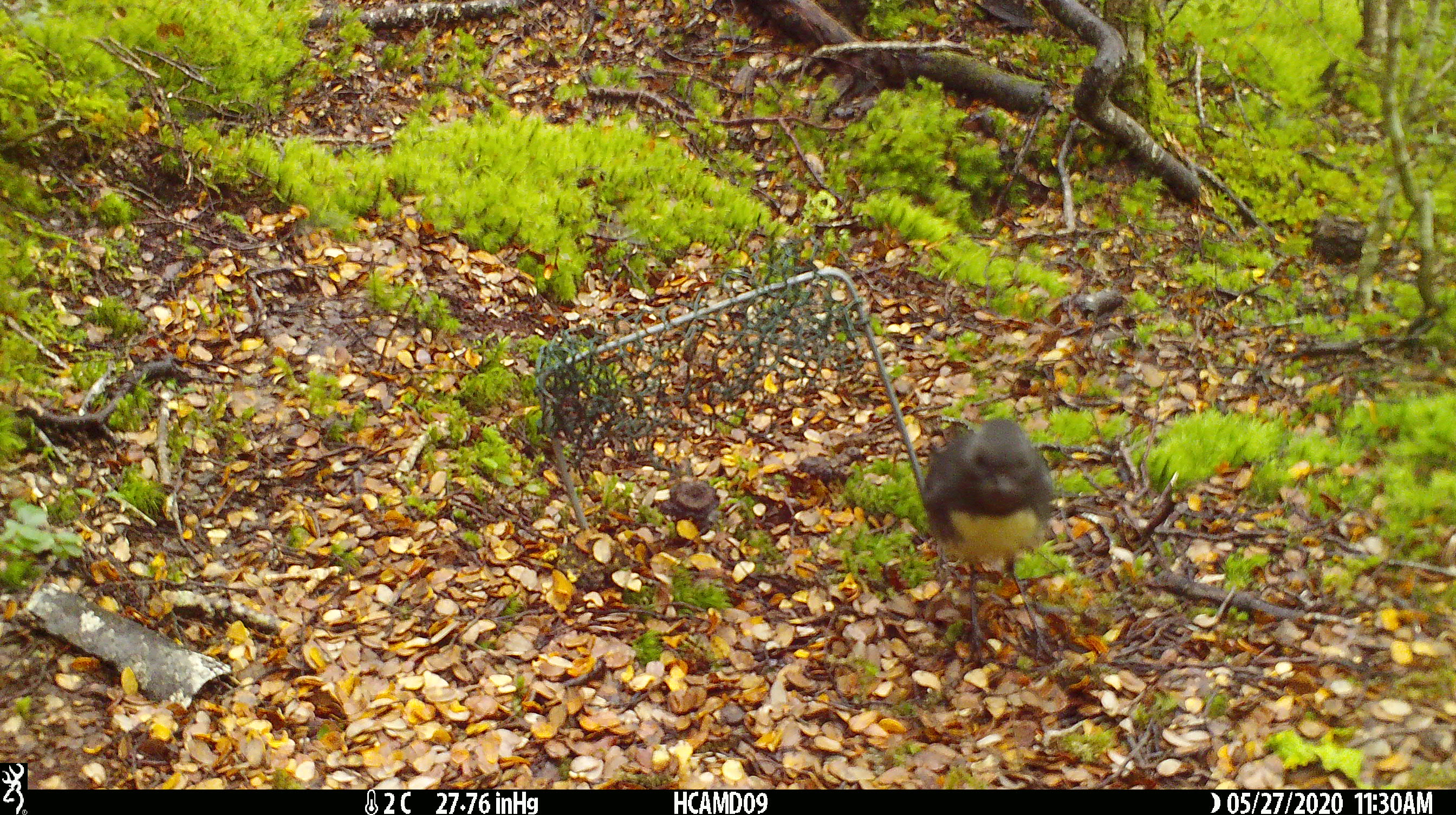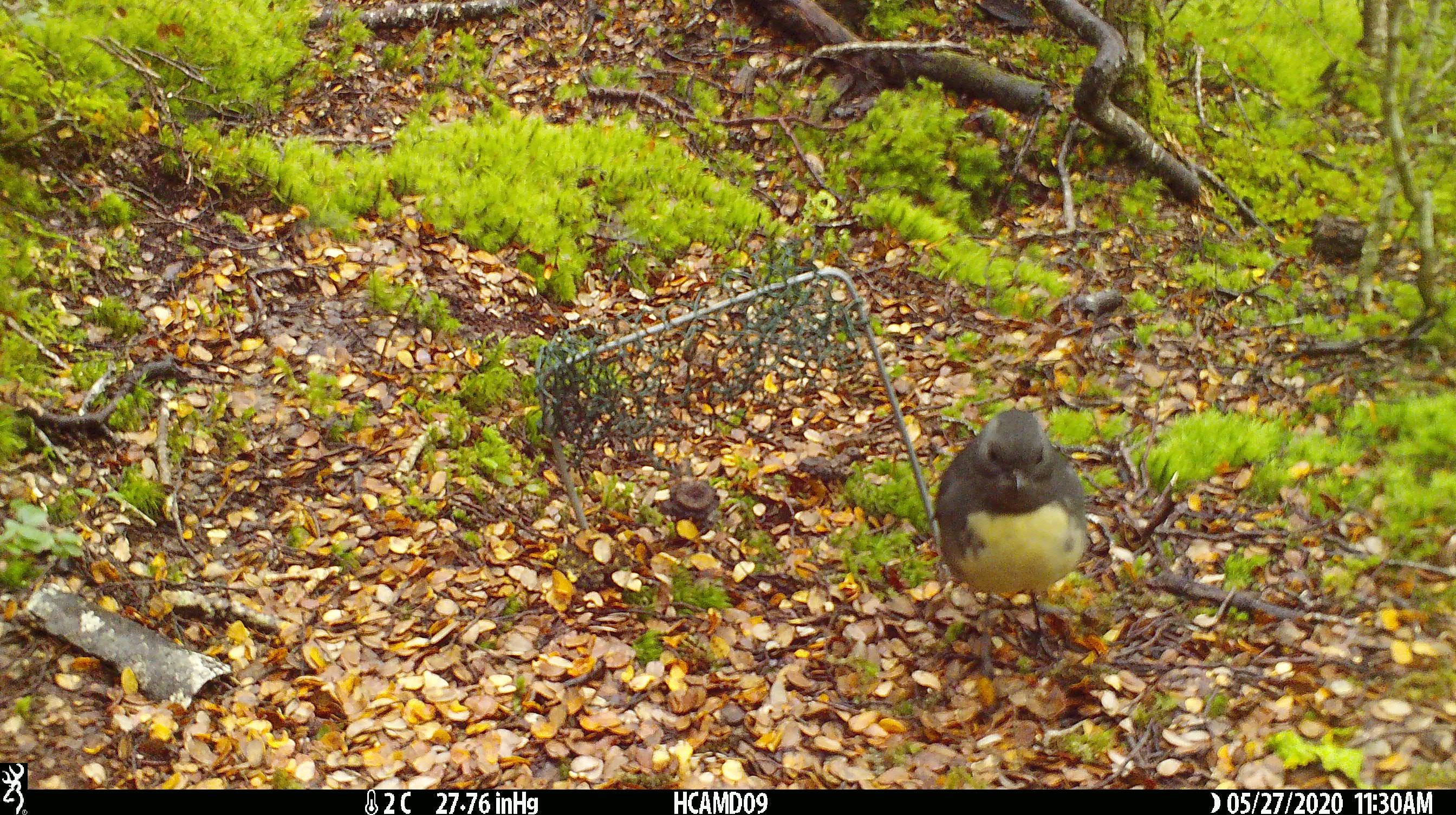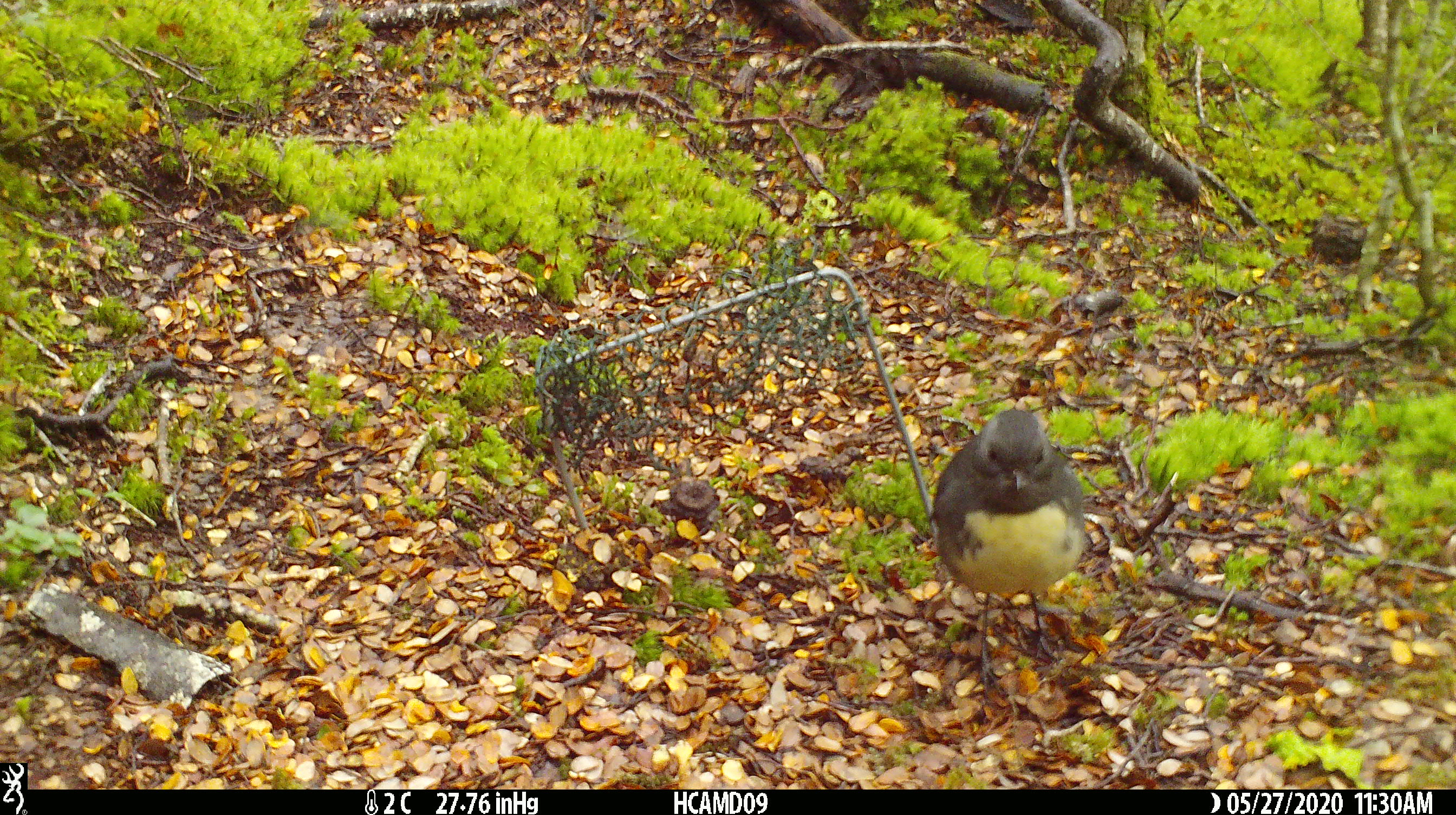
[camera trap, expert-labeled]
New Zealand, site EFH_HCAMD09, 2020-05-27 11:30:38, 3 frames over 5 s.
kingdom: Animalia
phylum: Chordata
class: Aves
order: Passeriformes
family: Petroicidae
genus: Petroica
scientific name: Petroica australis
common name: new zealand robin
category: robin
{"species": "robin (new zealand robin) (Petroica australis)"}